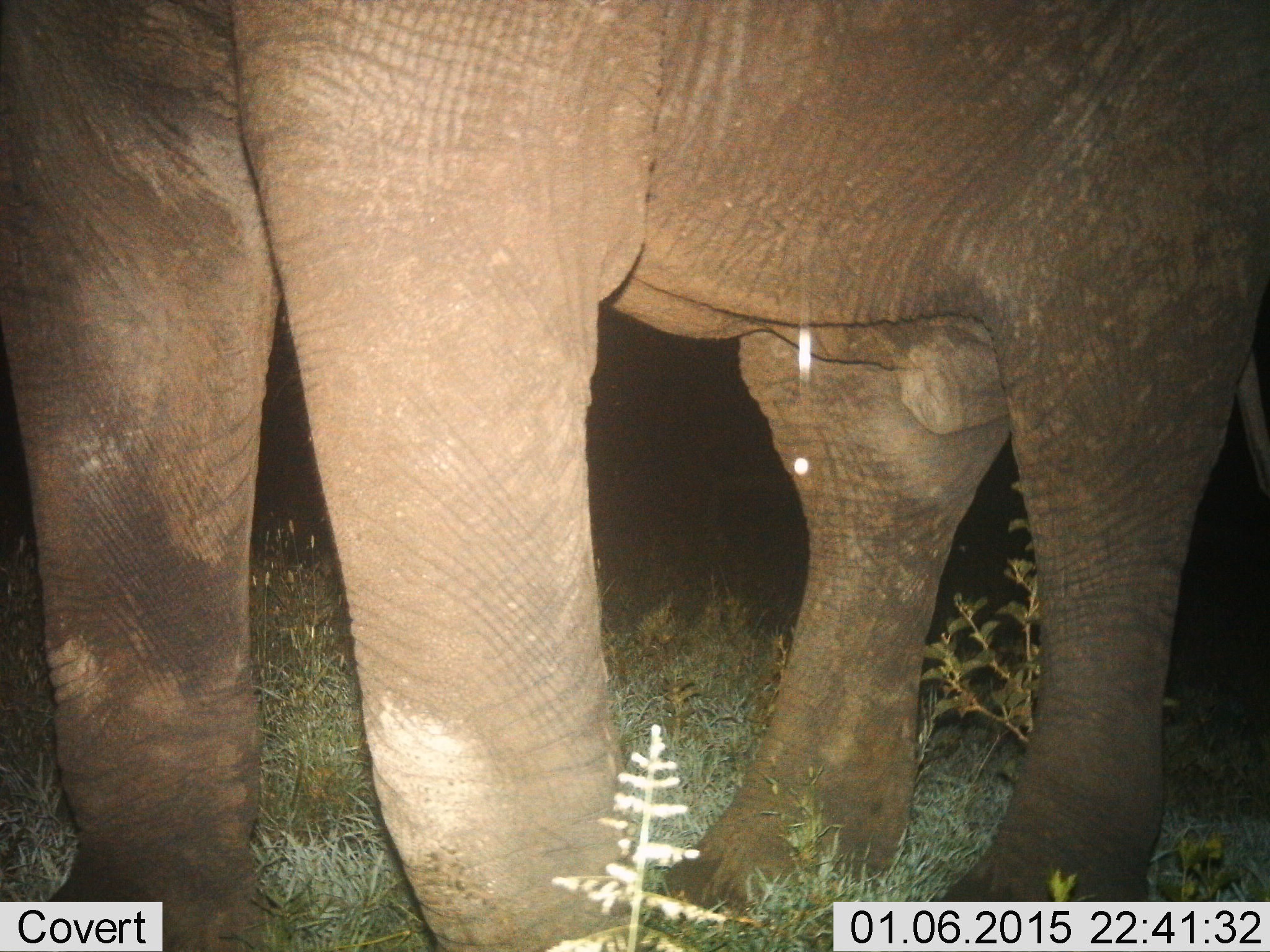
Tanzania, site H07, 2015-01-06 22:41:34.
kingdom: Animalia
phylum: Chordata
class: Mammalia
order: Proboscidea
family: Elephantidae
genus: Loxodonta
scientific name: Loxodonta africana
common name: african bush elephant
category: elephant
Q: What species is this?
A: Elephant (african bush elephant) (Loxodonta africana).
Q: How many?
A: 1.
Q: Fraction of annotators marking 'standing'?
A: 100%.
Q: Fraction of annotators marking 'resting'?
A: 0%.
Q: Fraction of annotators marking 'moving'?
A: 0%.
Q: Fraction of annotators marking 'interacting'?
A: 0%.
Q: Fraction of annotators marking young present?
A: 0%.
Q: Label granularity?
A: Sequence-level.